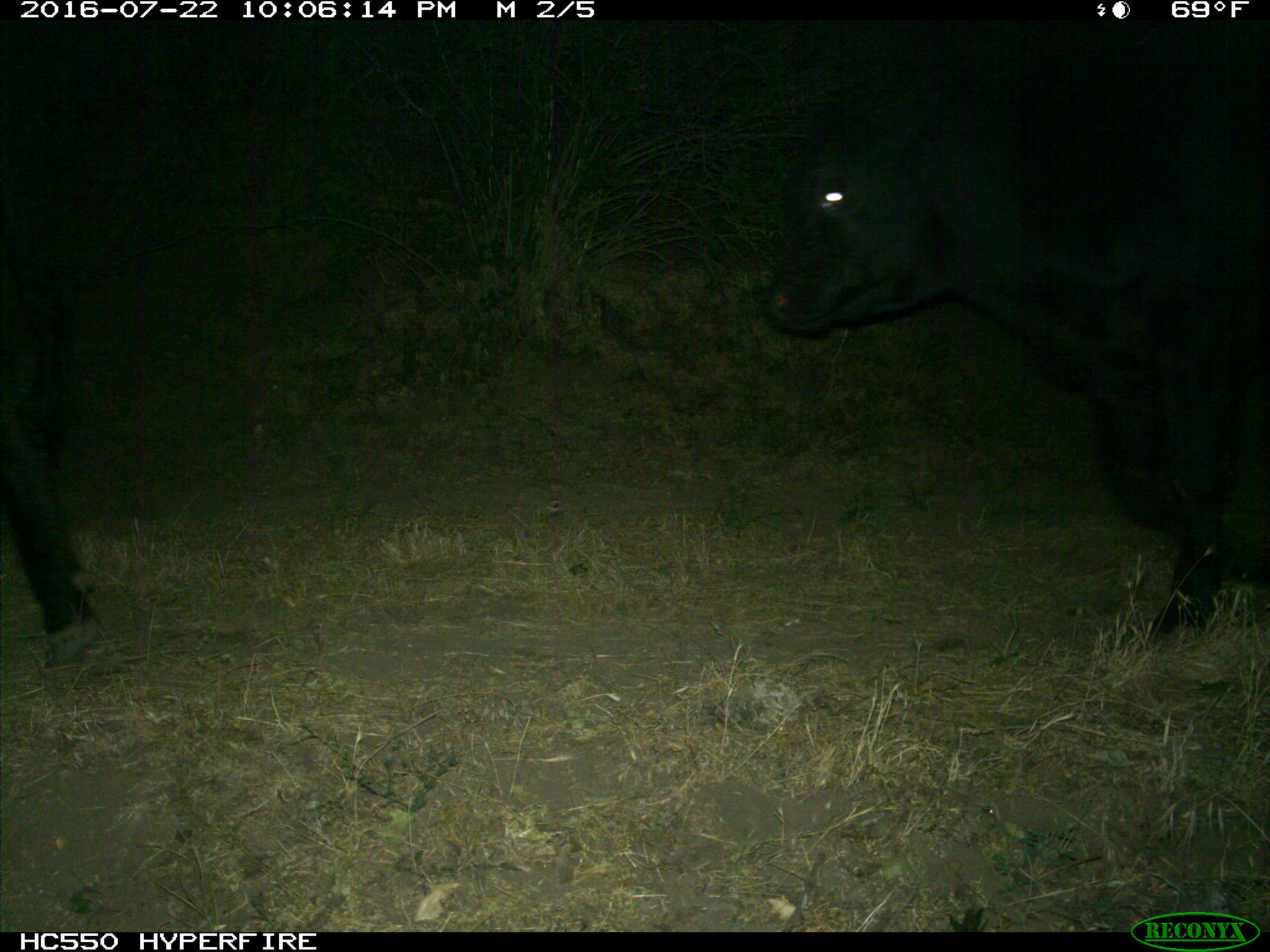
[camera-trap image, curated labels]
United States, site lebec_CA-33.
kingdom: Animalia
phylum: Chordata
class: Mammalia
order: Artiodactyla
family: Bovidae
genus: Bos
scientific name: Bos taurus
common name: domestic cow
Bos taurus (domestic cow).